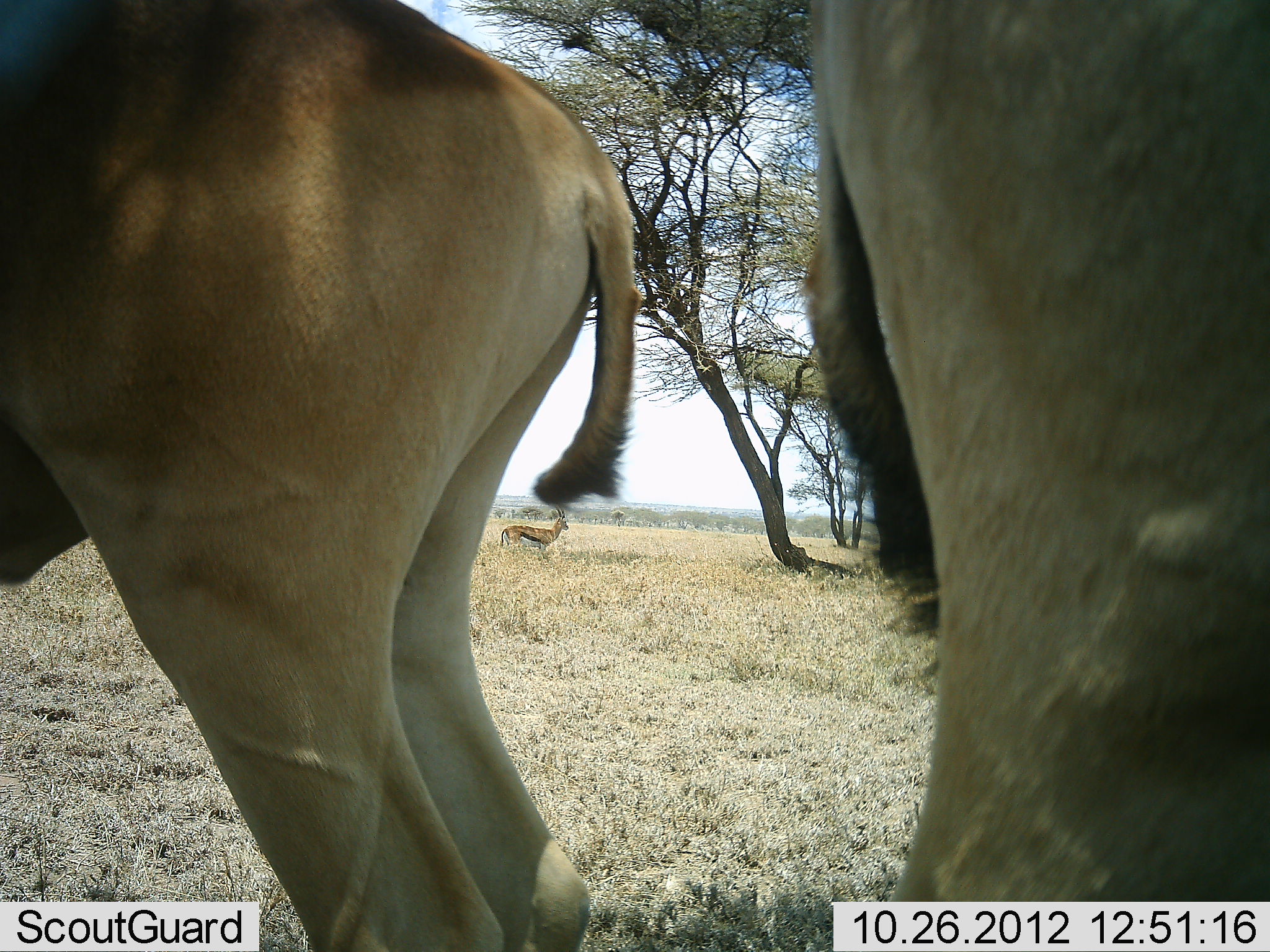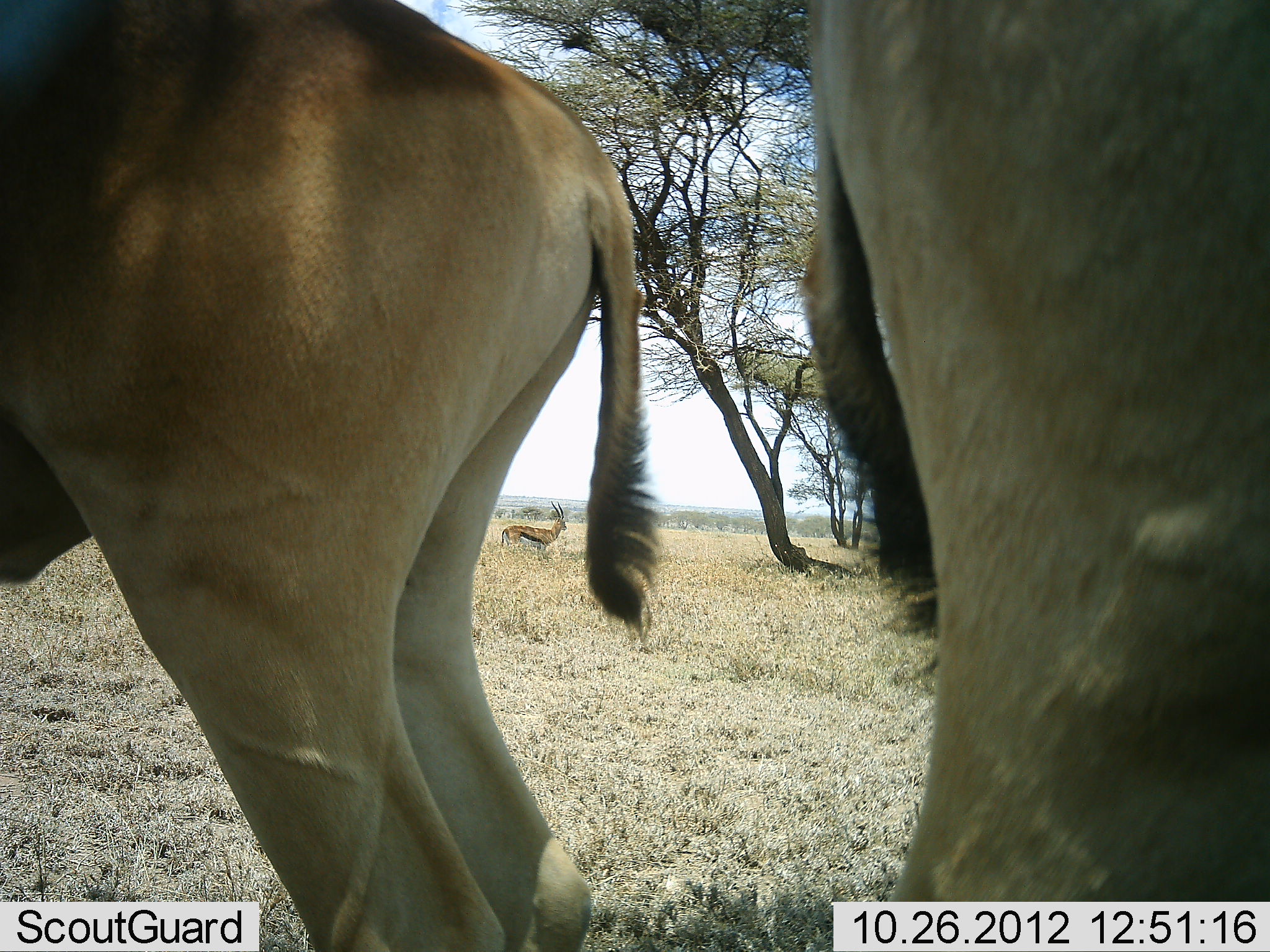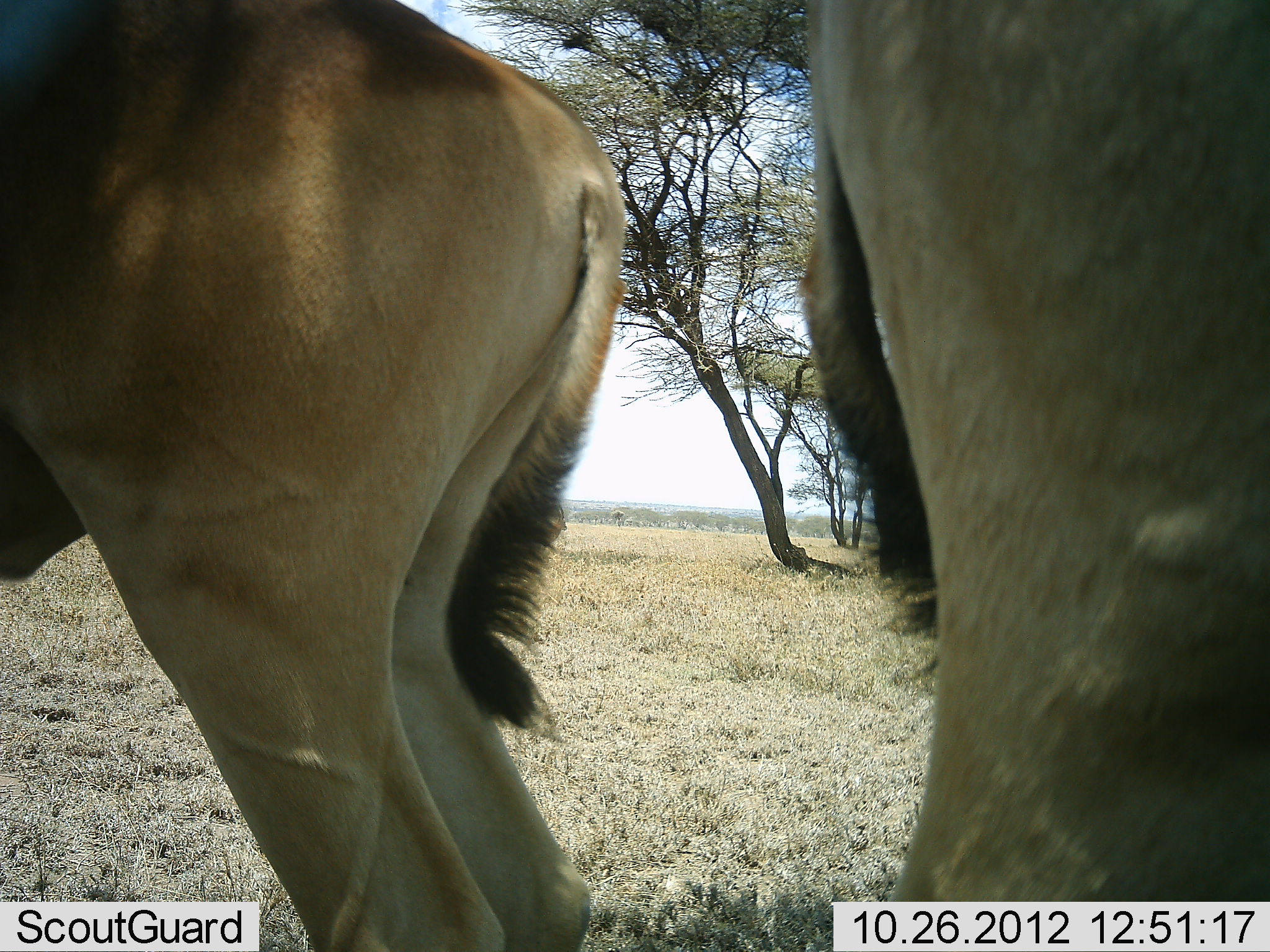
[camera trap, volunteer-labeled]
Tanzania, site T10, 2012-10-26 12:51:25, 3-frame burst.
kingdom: Animalia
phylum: Chordata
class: Mammalia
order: Artiodactyla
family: Bovidae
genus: Eudorcas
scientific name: Eudorcas thomsonii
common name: thomson's gazelle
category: gazellethomsons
Gazellethomsons (thomson's gazelle) (Eudorcas thomsonii), count 1. Behavior (volunteer vote fractions): standing 100%, resting 0%, moving 0%, interacting 0%. Young present (vote fraction): 0%. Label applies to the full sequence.